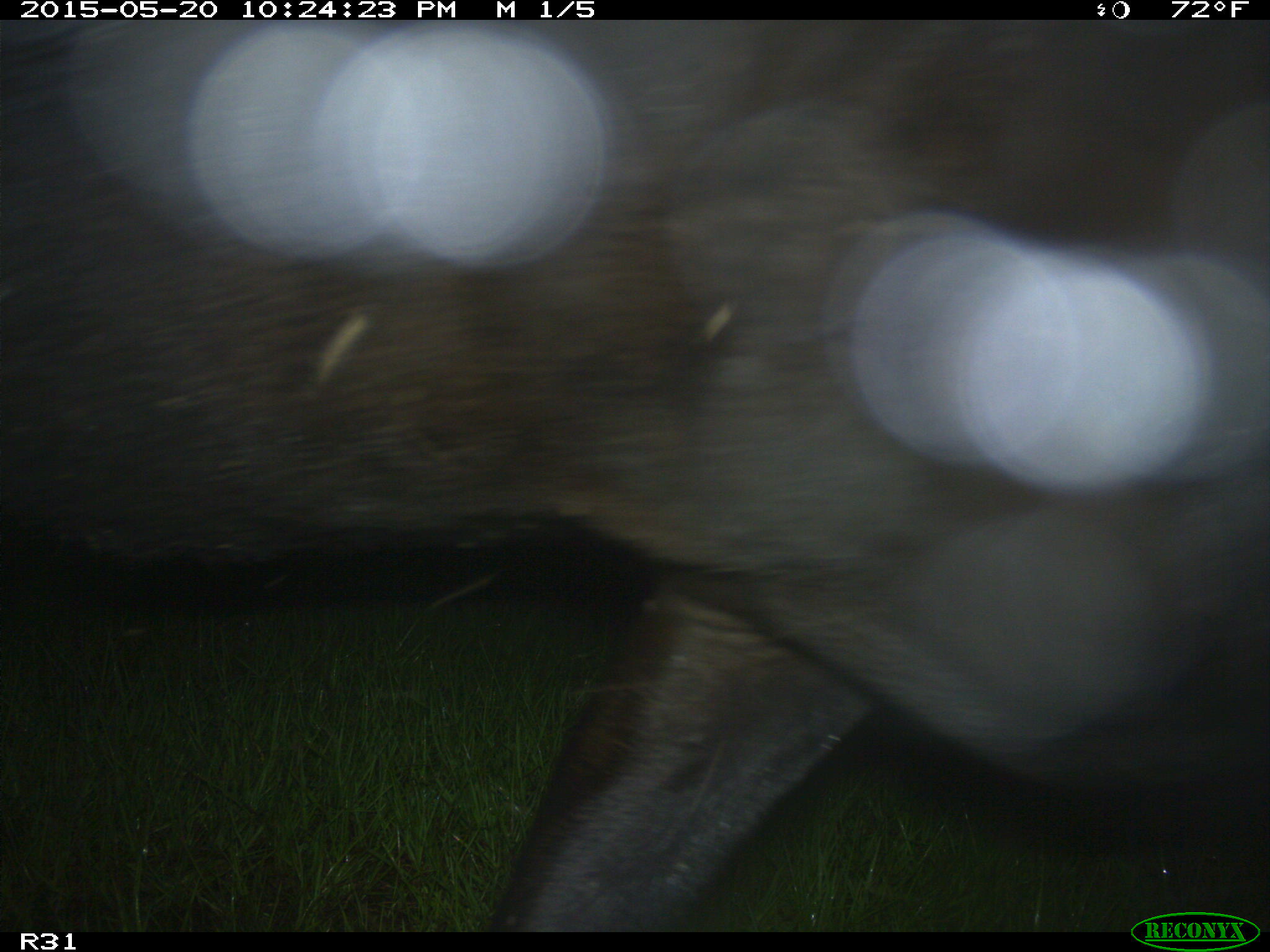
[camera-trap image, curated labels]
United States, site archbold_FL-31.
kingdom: Animalia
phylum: Chordata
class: Mammalia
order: Artiodactyla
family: Bovidae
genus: Bos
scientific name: Bos taurus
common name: domestic cow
Bos taurus (domestic cow).